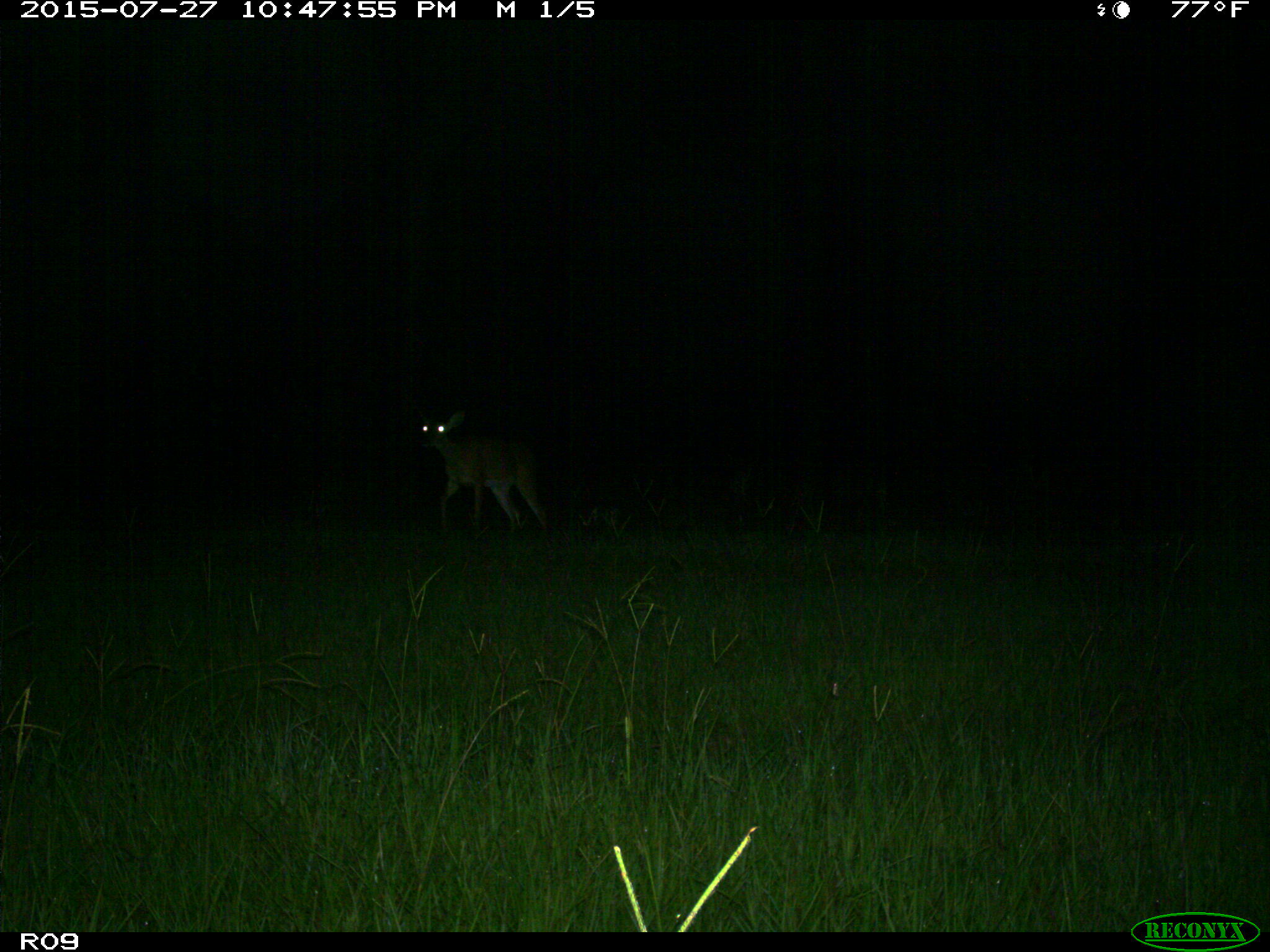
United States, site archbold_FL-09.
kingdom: Animalia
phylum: Chordata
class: Mammalia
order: Artiodactyla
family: Cervidae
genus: Odocoileus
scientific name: Odocoileus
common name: deer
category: unidentified deer